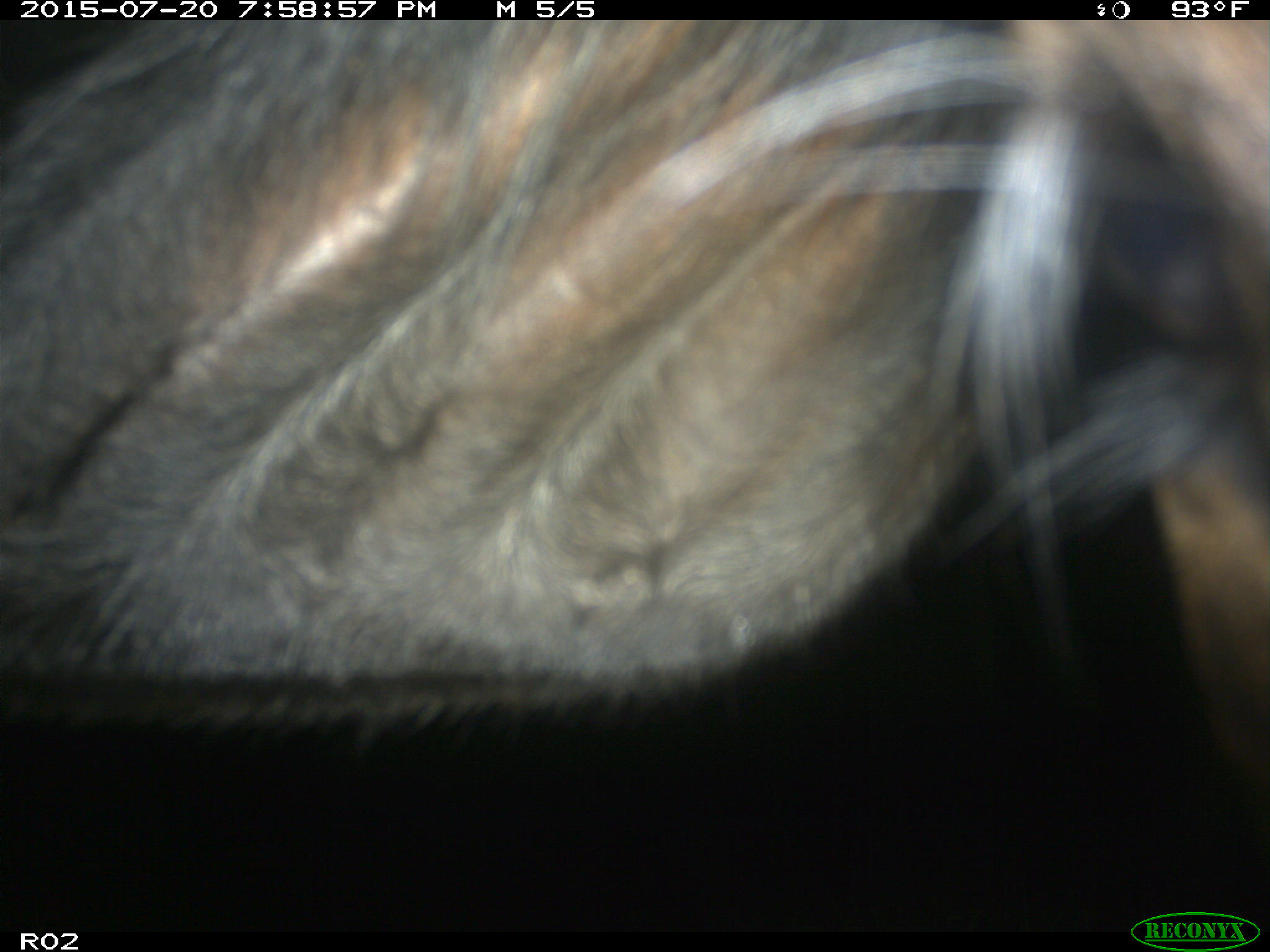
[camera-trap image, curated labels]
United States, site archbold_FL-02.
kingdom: Animalia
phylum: Chordata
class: Mammalia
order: Artiodactyla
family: Bovidae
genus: Bos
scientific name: Bos taurus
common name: domestic cow